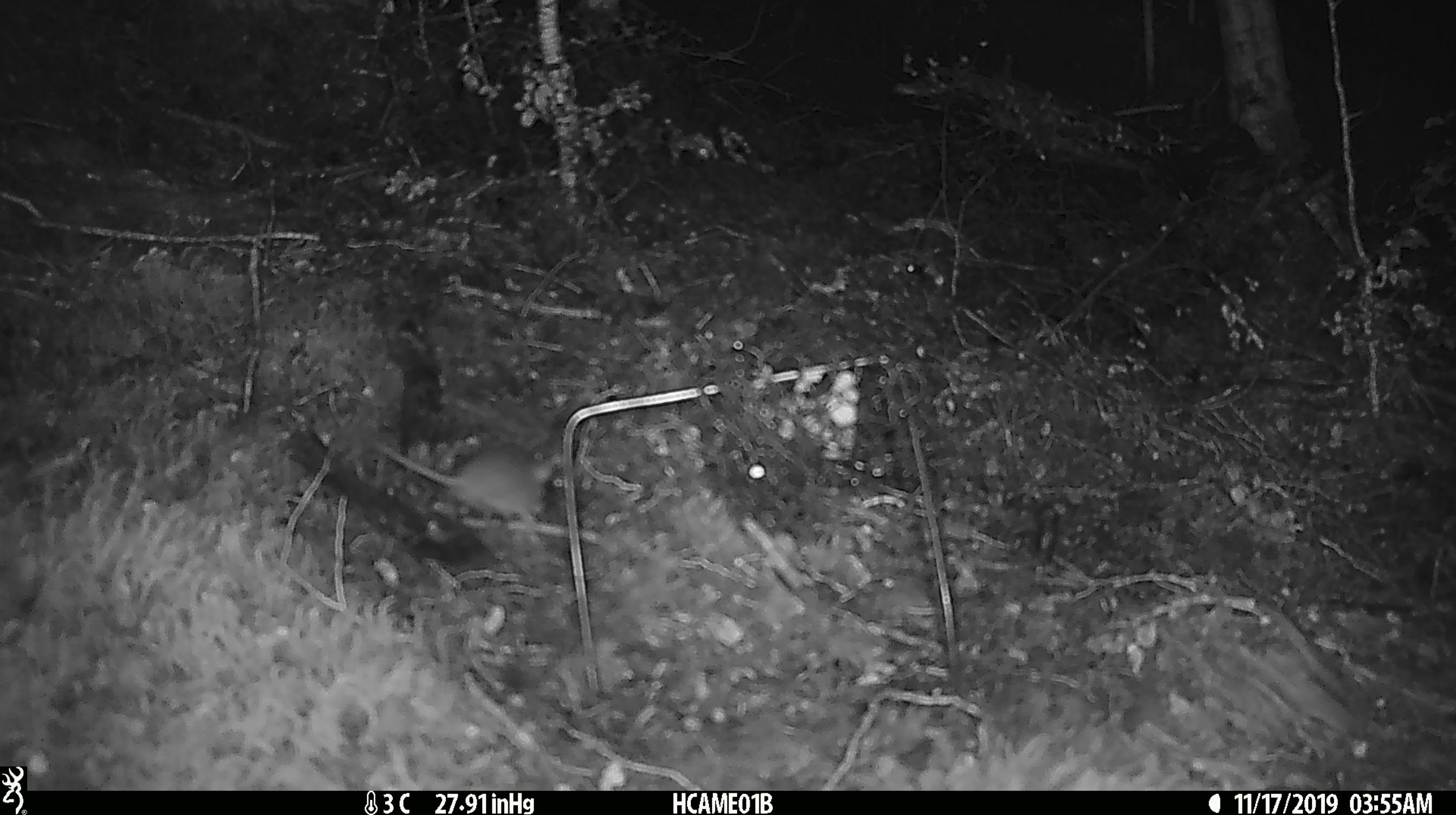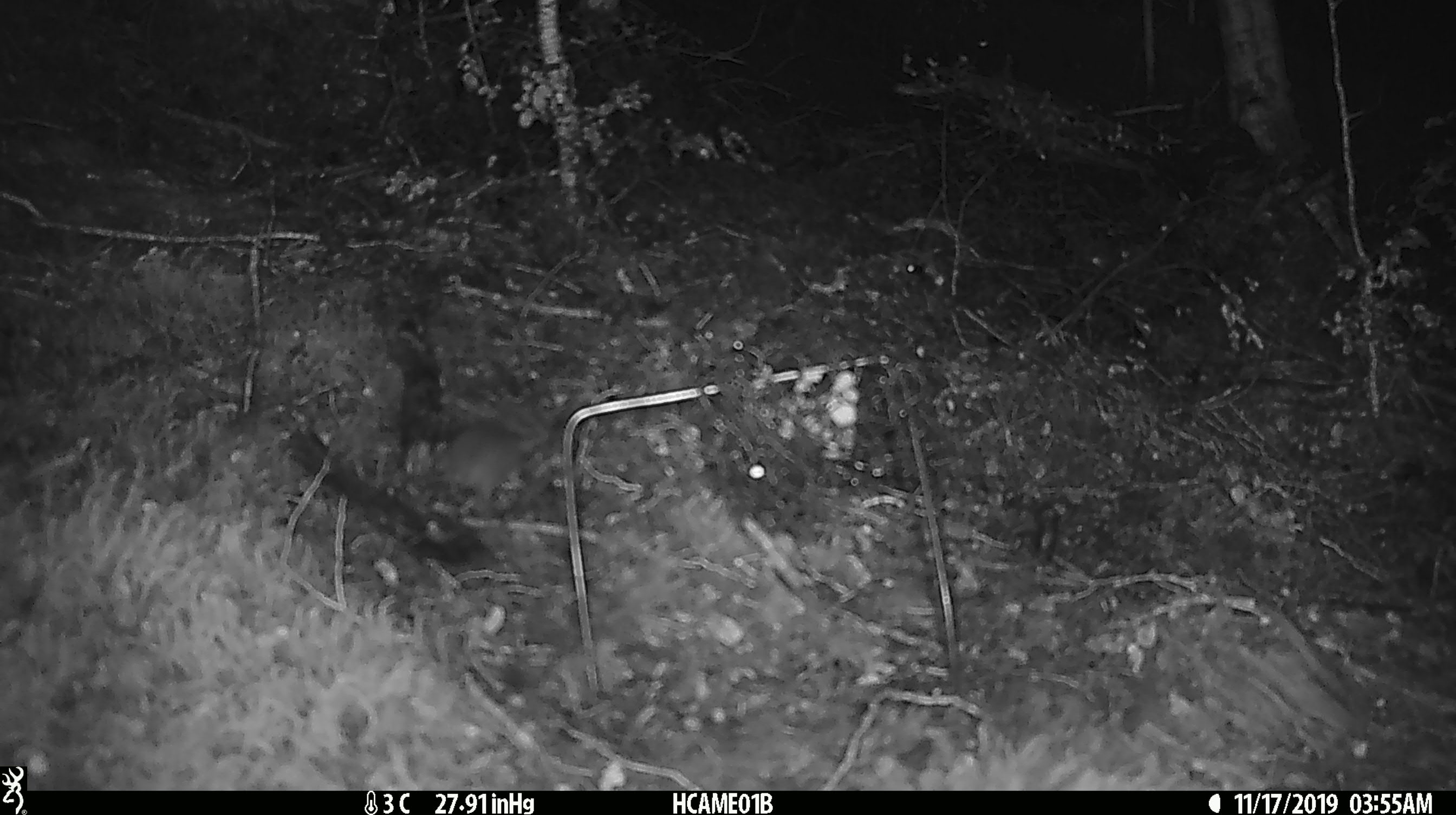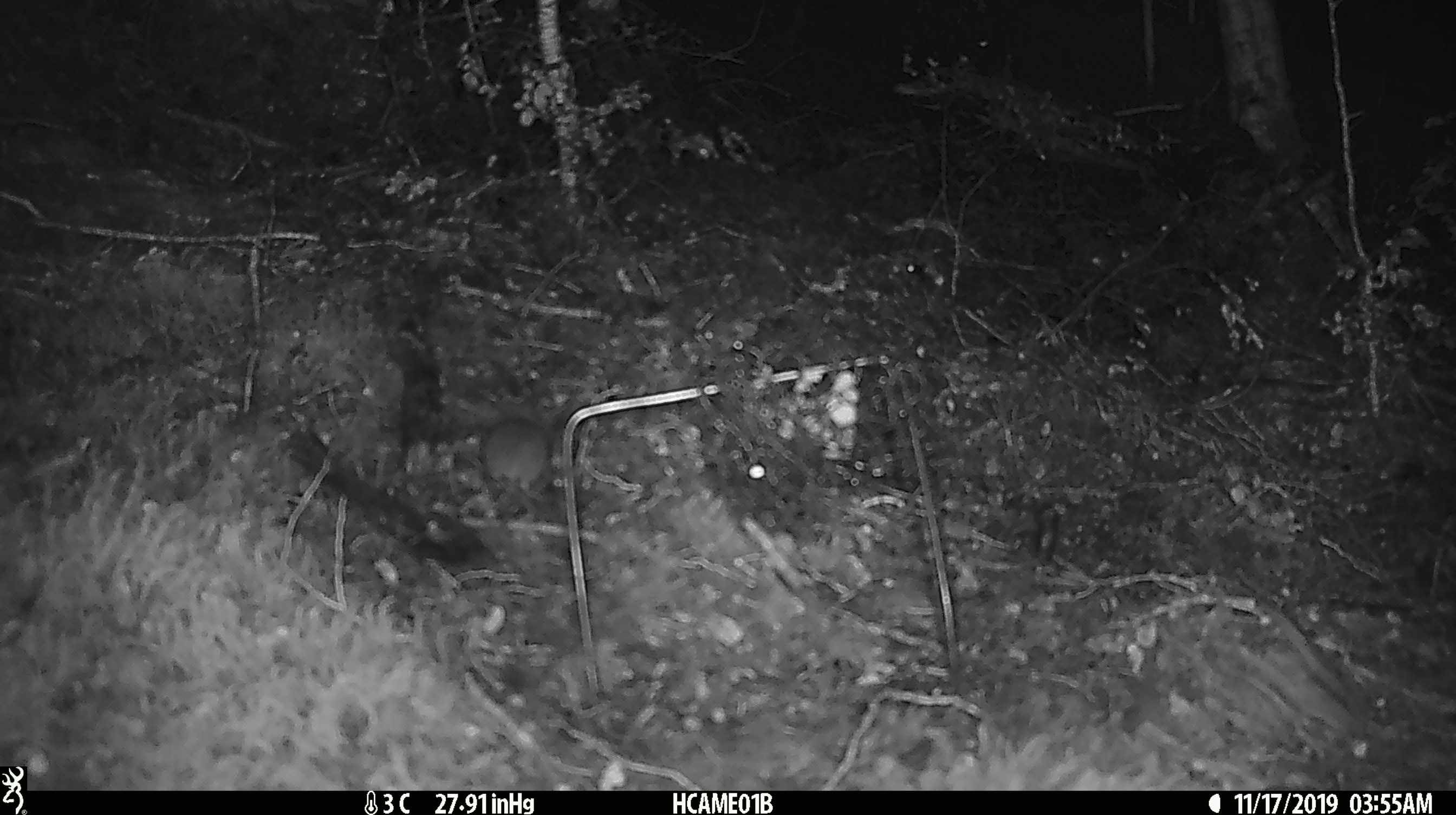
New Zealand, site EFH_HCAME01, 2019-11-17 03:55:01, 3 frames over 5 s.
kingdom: Animalia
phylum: Chordata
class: Mammalia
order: Rodentia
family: Muridae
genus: Mus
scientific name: Mus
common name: mouse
Mouse (Mus).